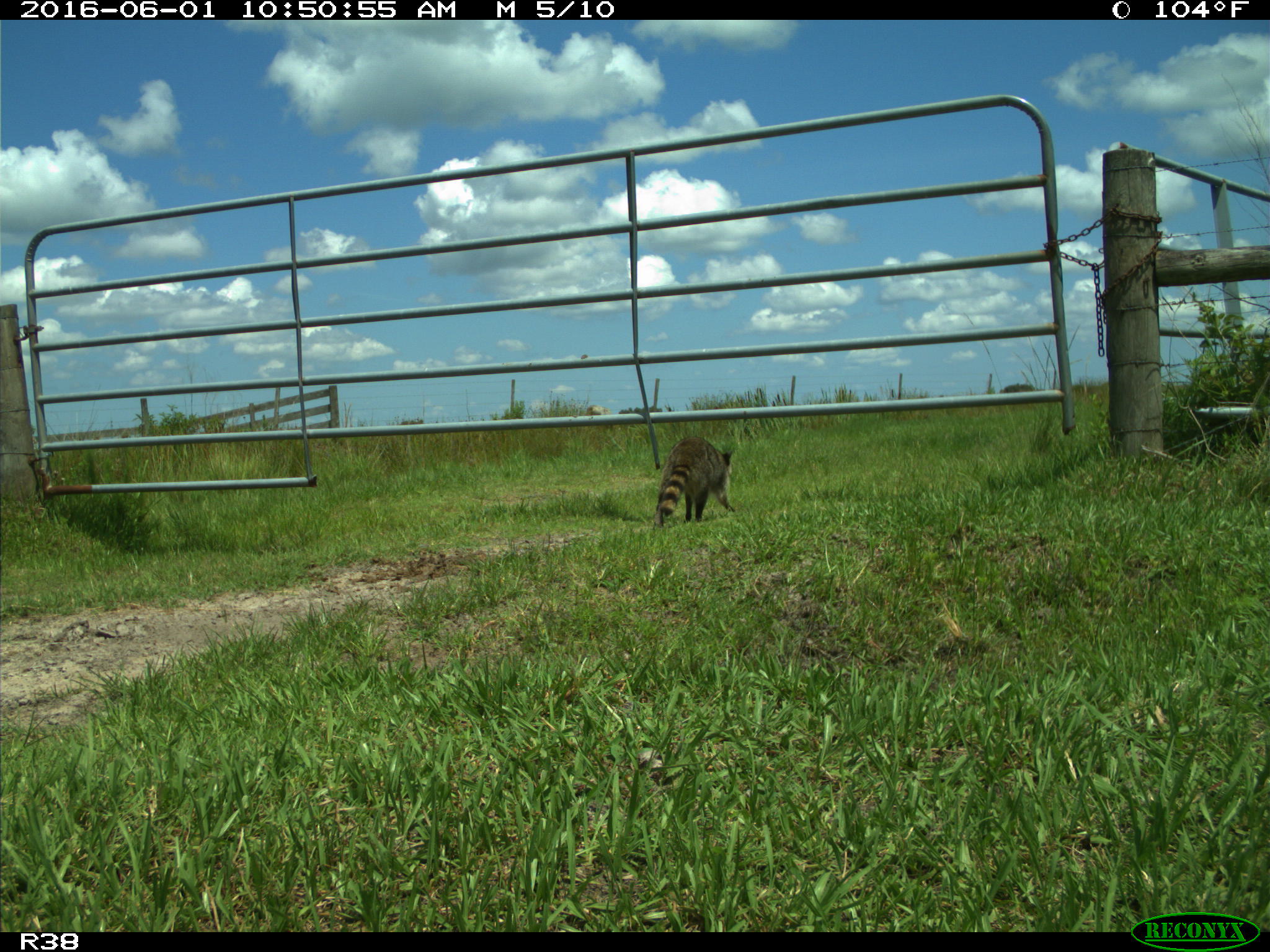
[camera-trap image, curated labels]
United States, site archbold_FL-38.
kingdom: Animalia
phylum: Chordata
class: Mammalia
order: Carnivora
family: Procyonidae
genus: Procyon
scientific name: Procyon lotor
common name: common raccoon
Procyon lotor (common raccoon).